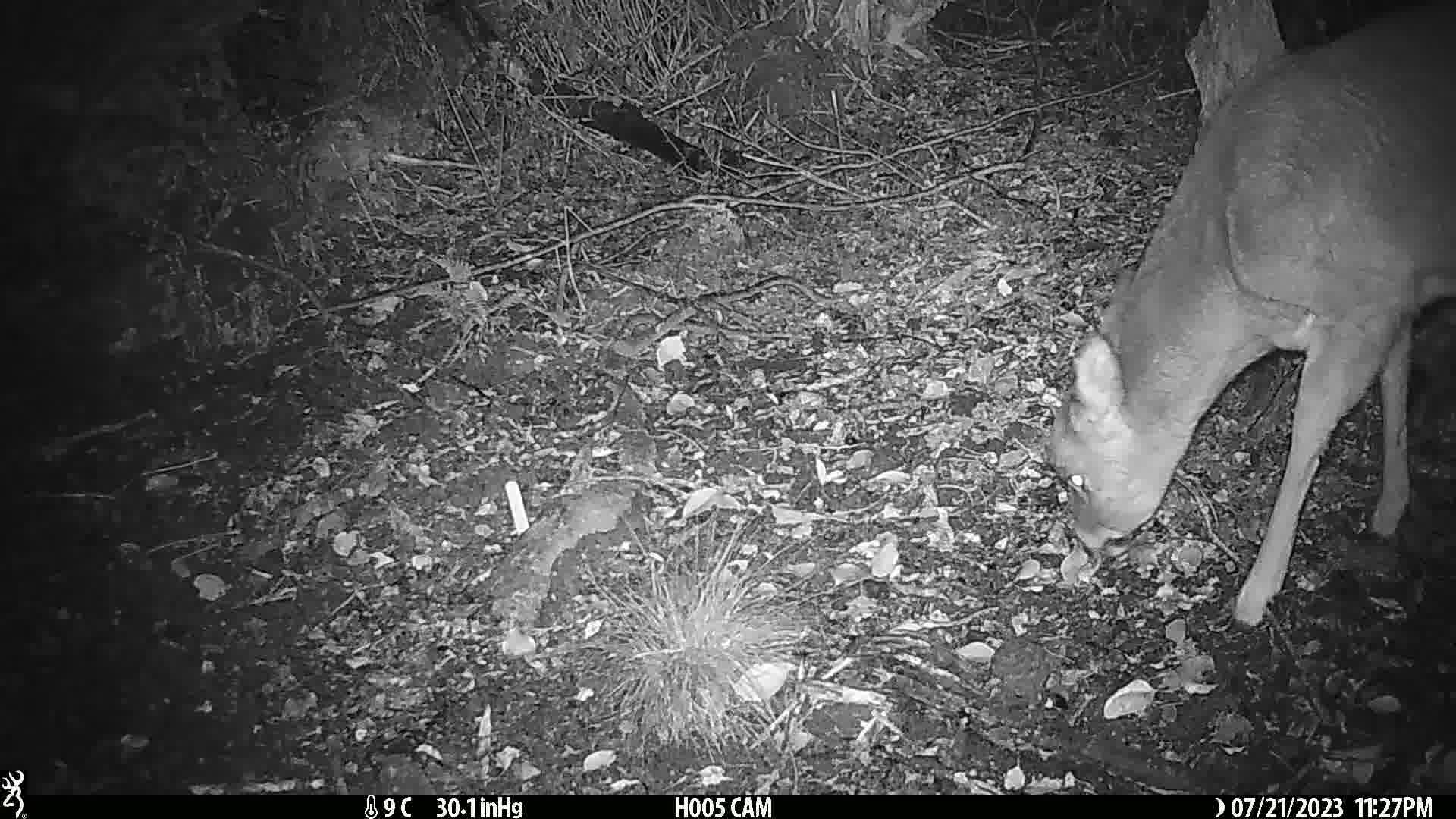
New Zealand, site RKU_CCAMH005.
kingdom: Animalia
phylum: Chordata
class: Mammalia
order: Artiodactyla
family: Cervidae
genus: Odocoileus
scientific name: Odocoileus virginianus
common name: white-tailed deer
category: white tailed deer